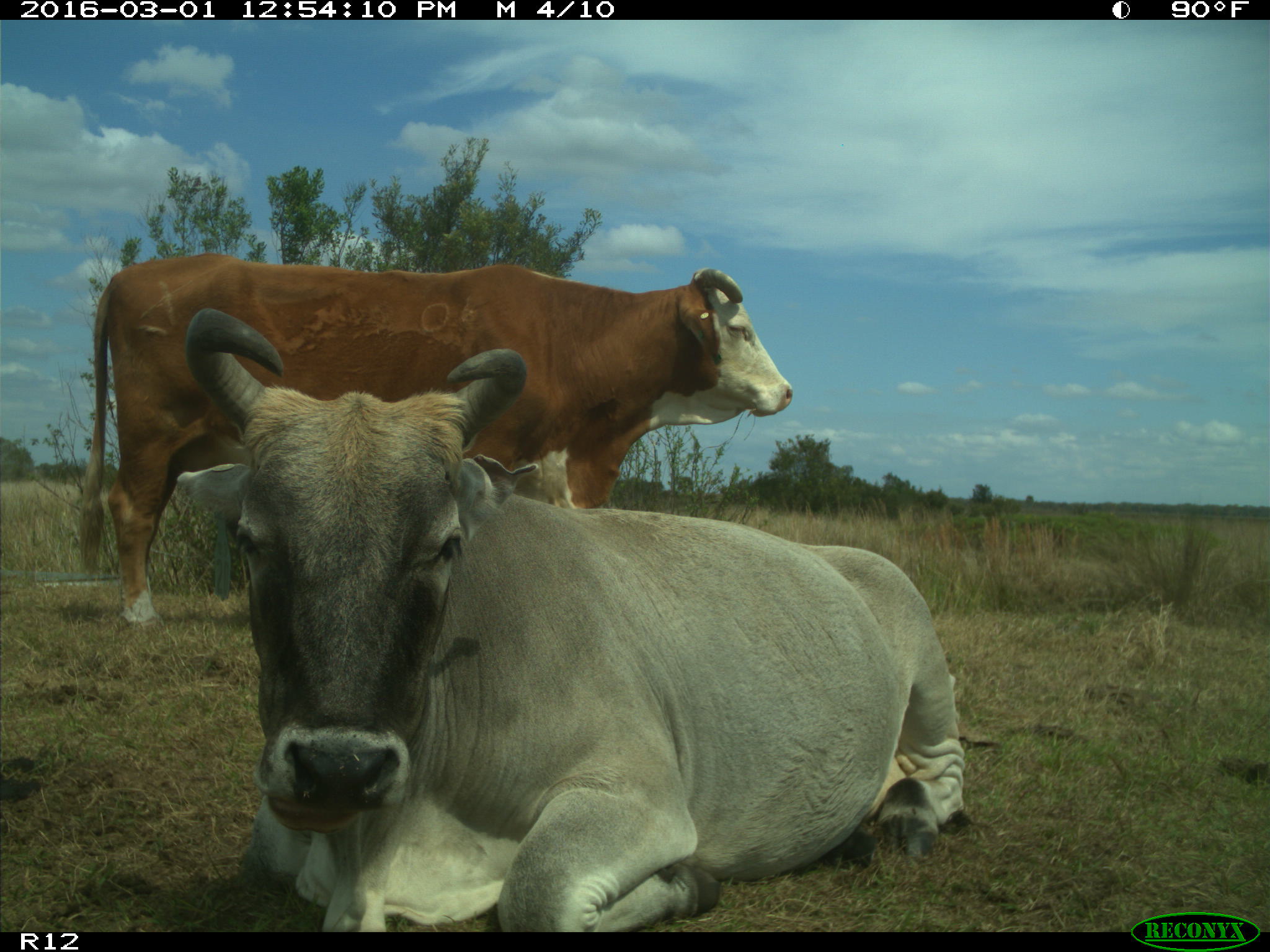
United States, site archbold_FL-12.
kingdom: Animalia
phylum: Chordata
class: Mammalia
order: Artiodactyla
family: Bovidae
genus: Bos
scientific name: Bos taurus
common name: domestic cow